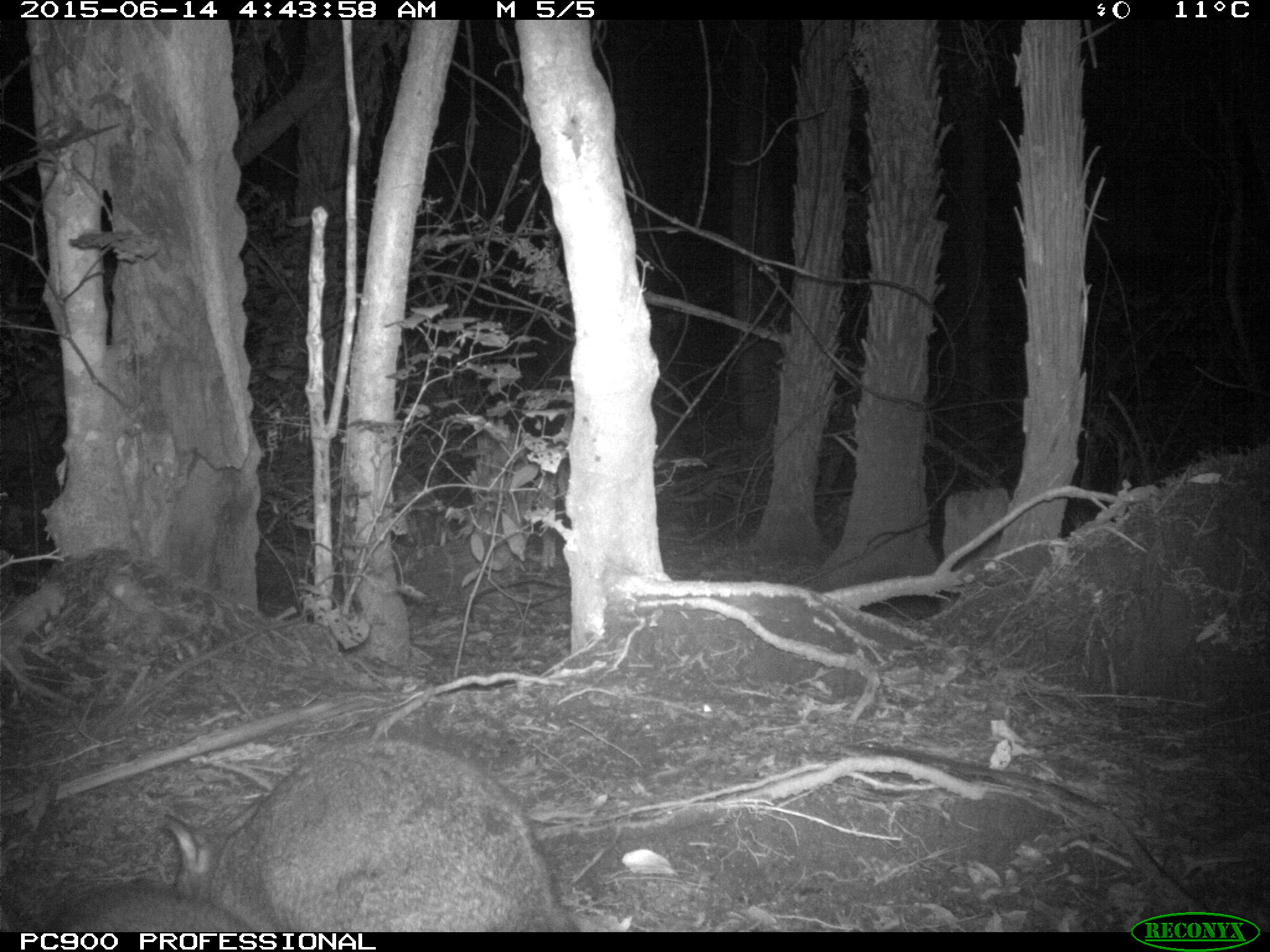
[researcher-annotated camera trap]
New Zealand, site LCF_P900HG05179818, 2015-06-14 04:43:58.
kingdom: Animalia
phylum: Chordata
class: Mammalia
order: Diprotodontia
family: Macropodidae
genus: Notamacropus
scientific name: Notamacropus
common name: wallaby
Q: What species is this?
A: Wallaby (Notamacropus).